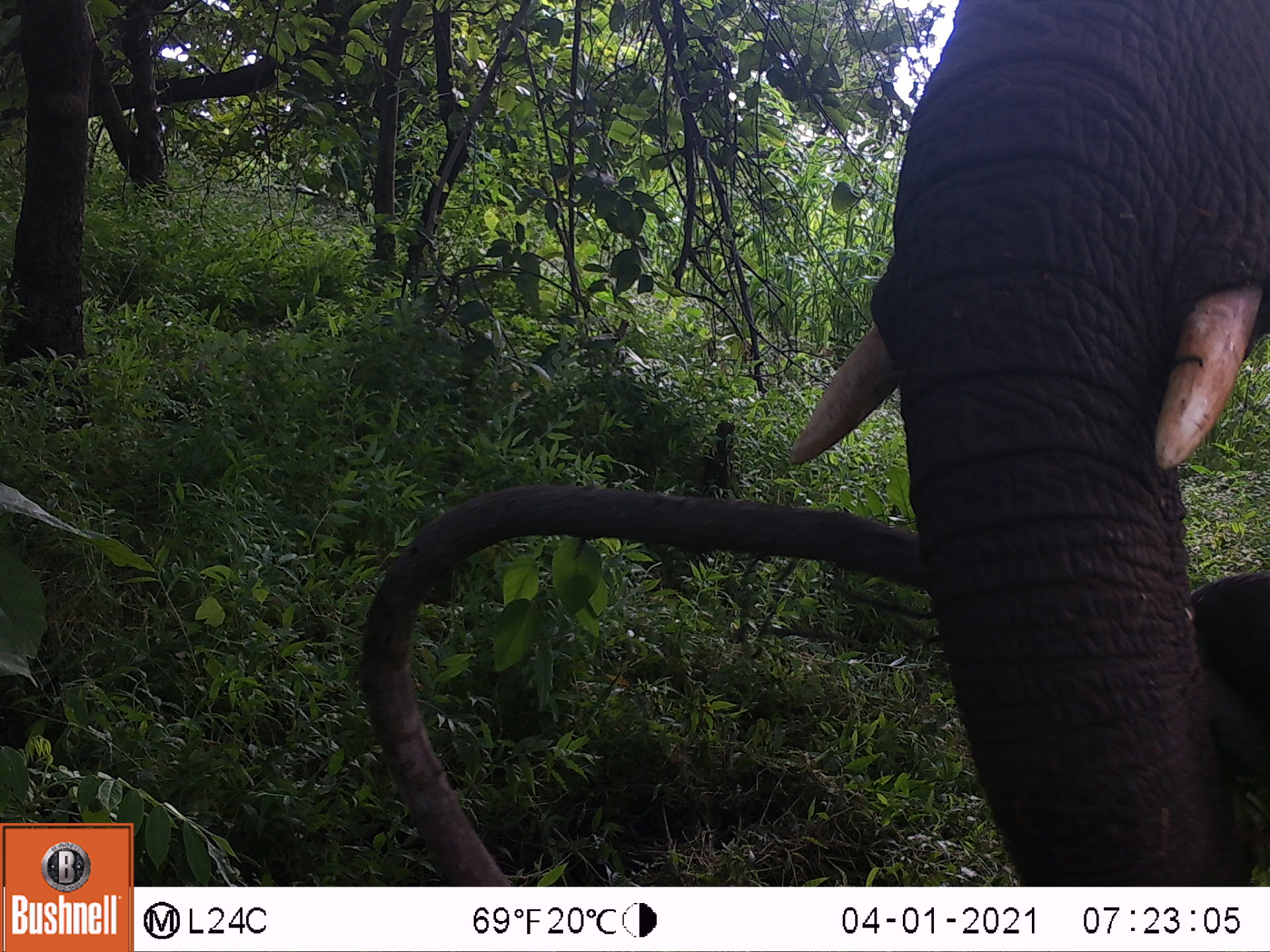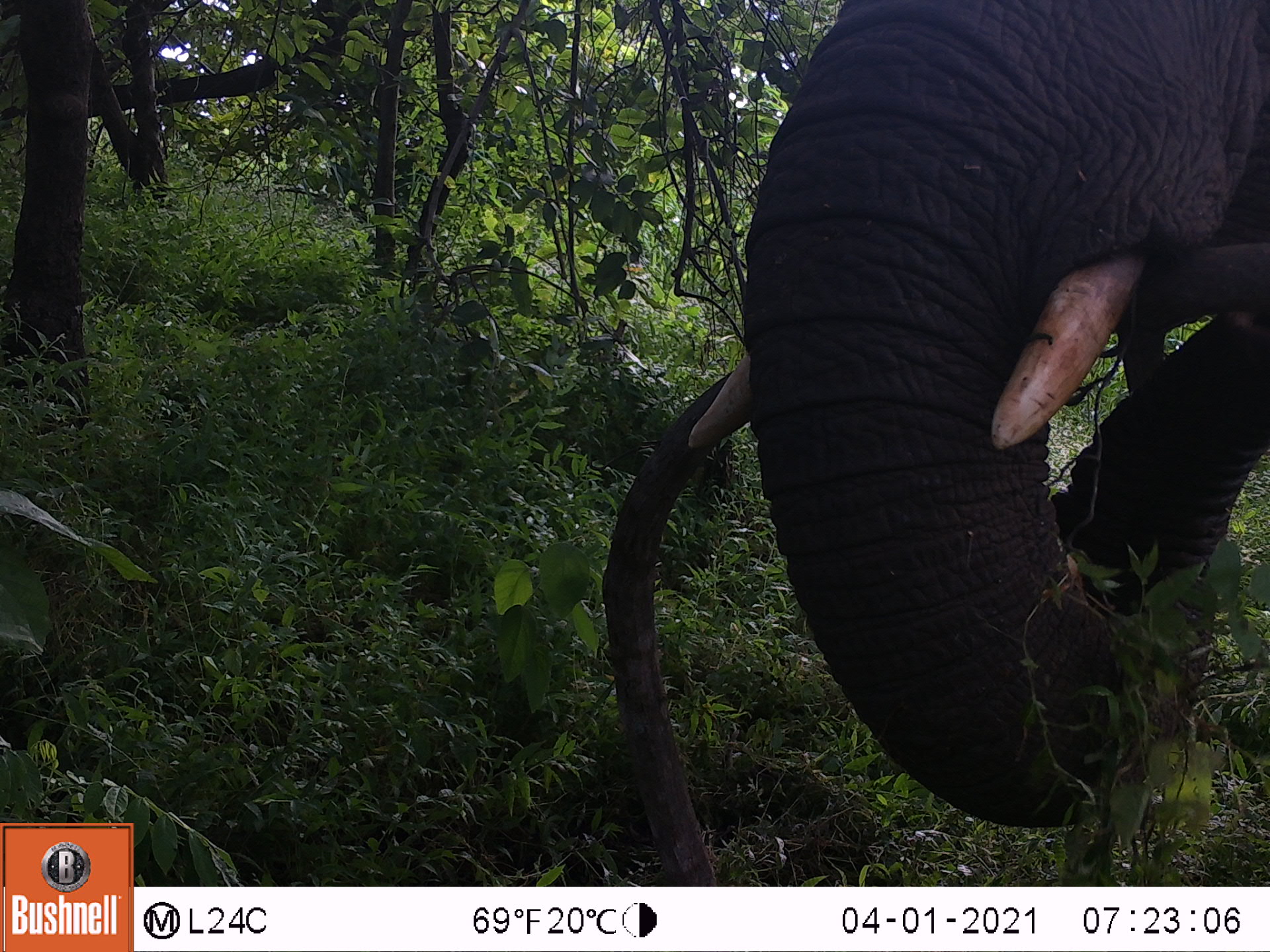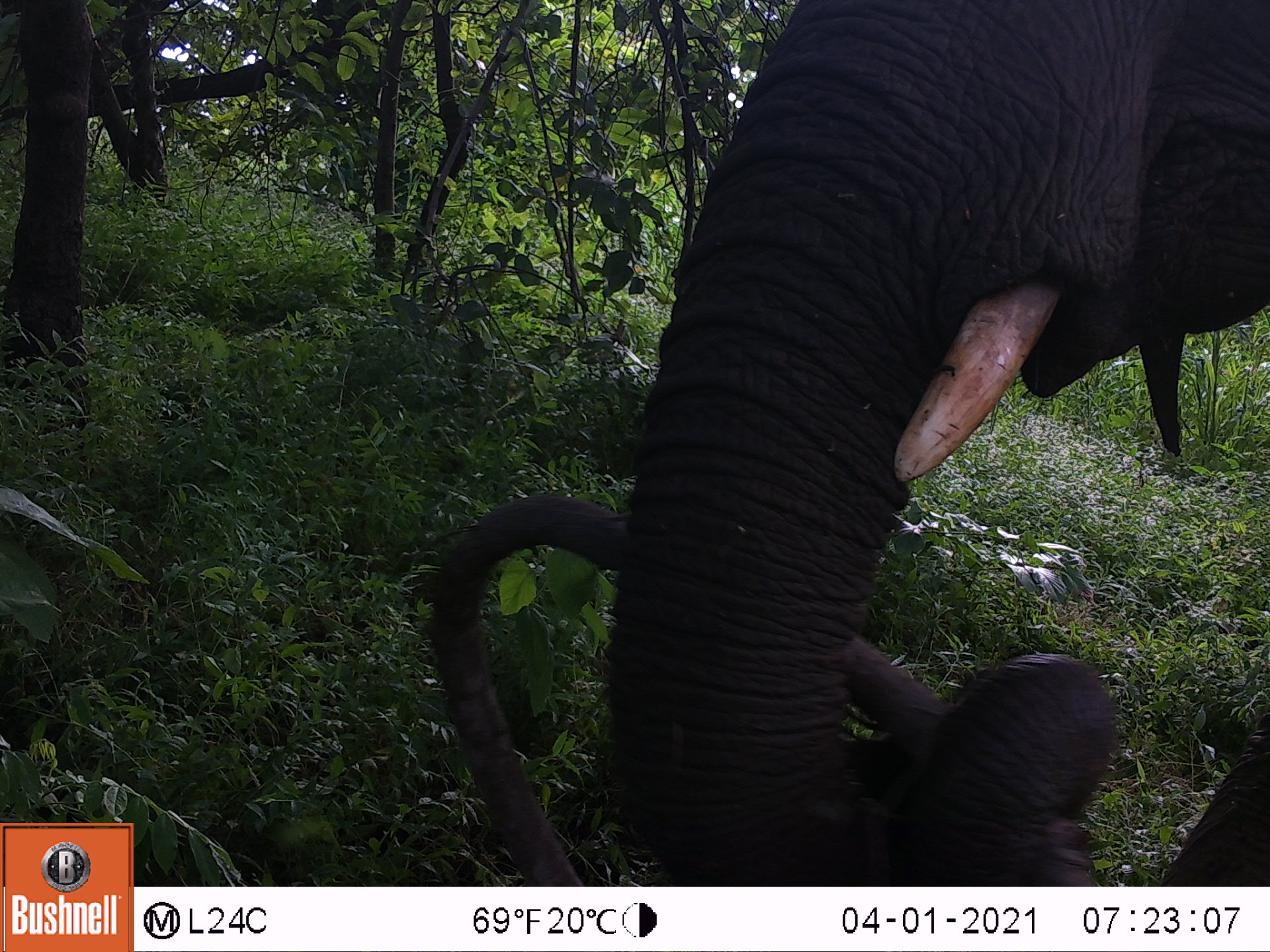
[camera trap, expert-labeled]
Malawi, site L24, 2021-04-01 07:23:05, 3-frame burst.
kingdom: Animalia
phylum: Chordata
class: Mammalia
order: Proboscidea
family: Elephantidae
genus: Loxodonta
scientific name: Loxodonta africana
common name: african savanna elephant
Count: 2.